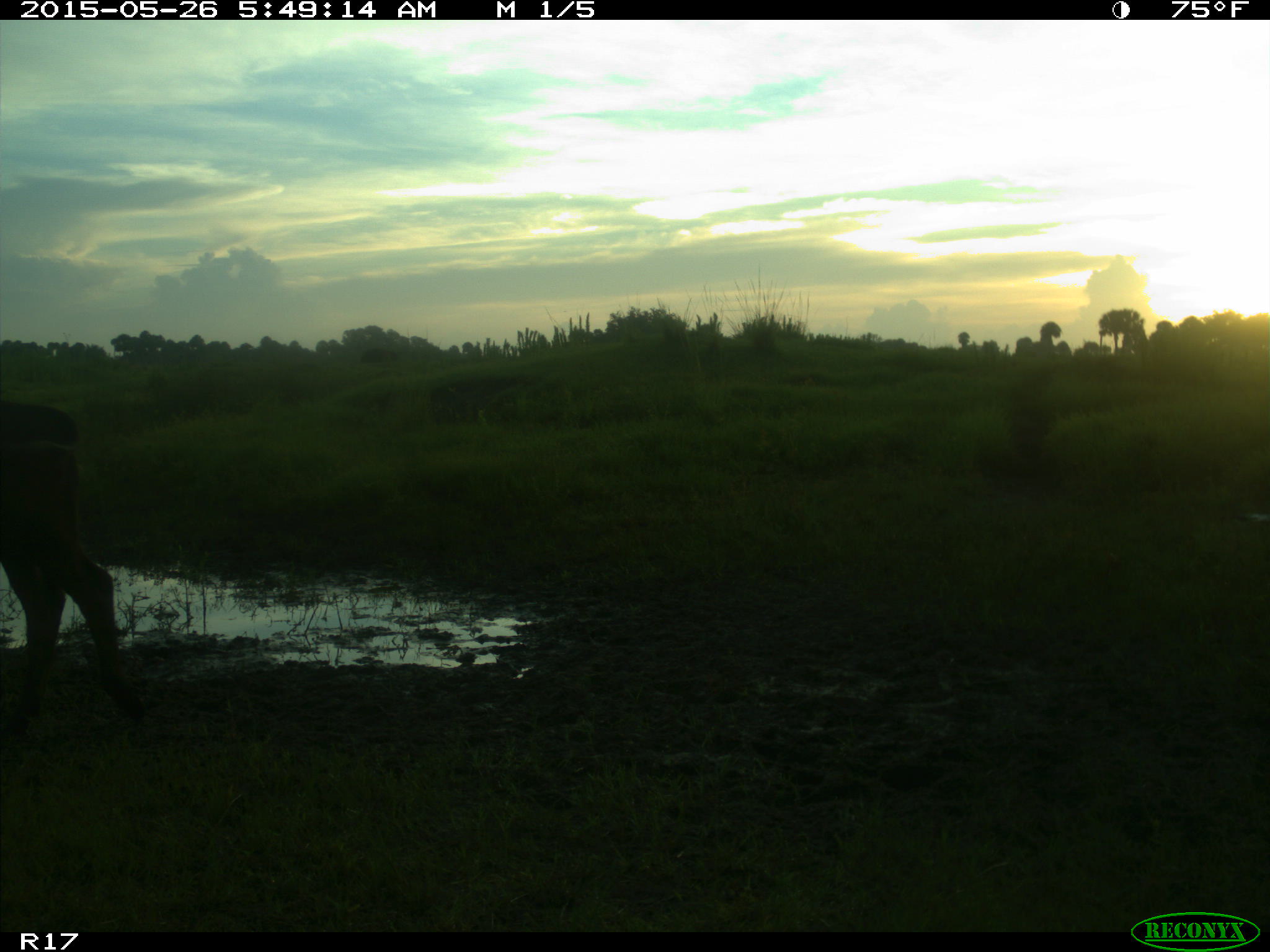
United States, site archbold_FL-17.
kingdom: Animalia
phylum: Chordata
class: Mammalia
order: Artiodactyla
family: Bovidae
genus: Bos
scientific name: Bos taurus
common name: domestic cow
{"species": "Bos taurus (domestic cow)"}